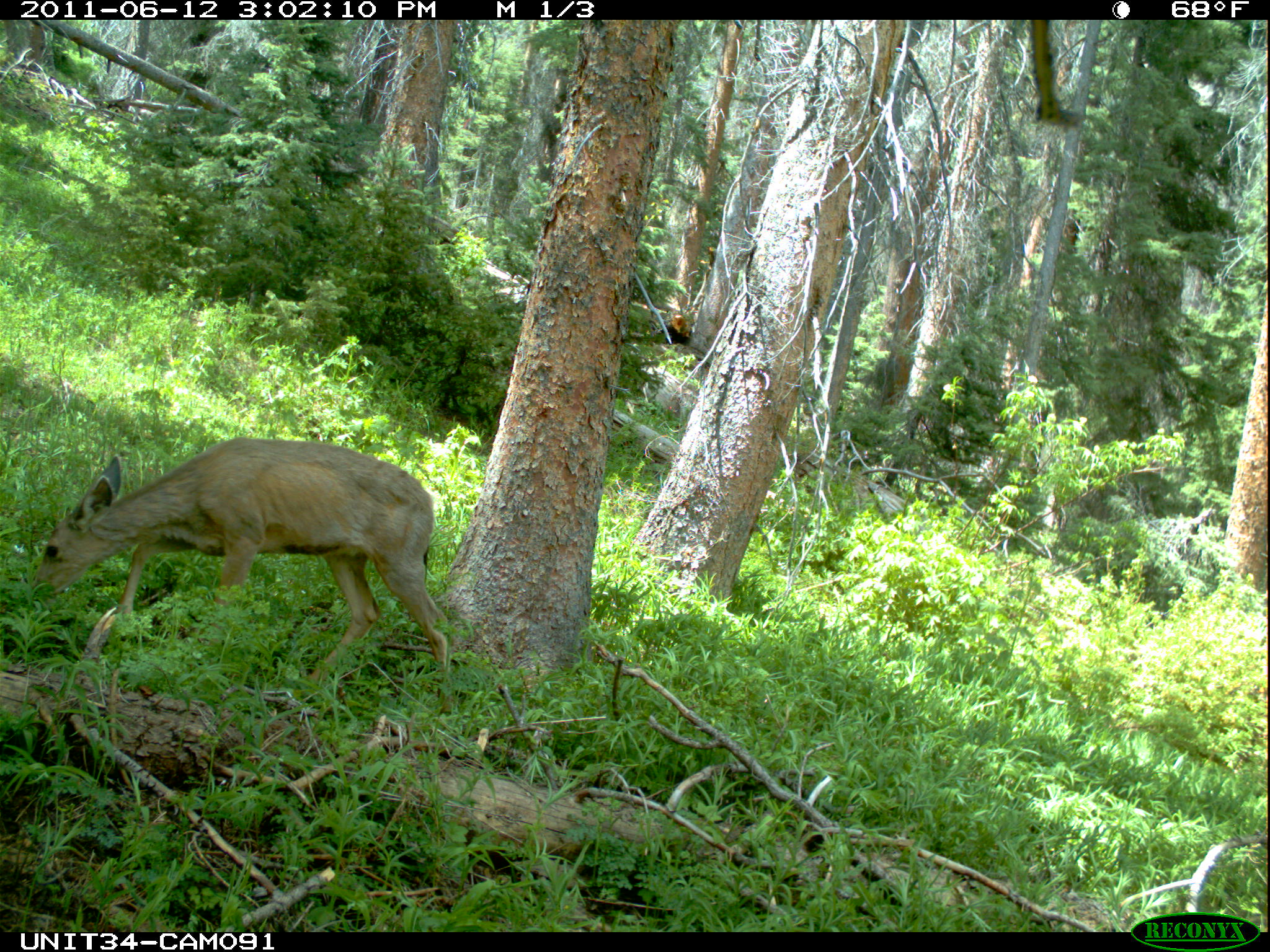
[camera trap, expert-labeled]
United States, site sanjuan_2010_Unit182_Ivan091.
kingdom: Animalia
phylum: Chordata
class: Mammalia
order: Artiodactyla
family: Cervidae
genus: Odocoileus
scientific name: Odocoileus hemionus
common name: mule deer